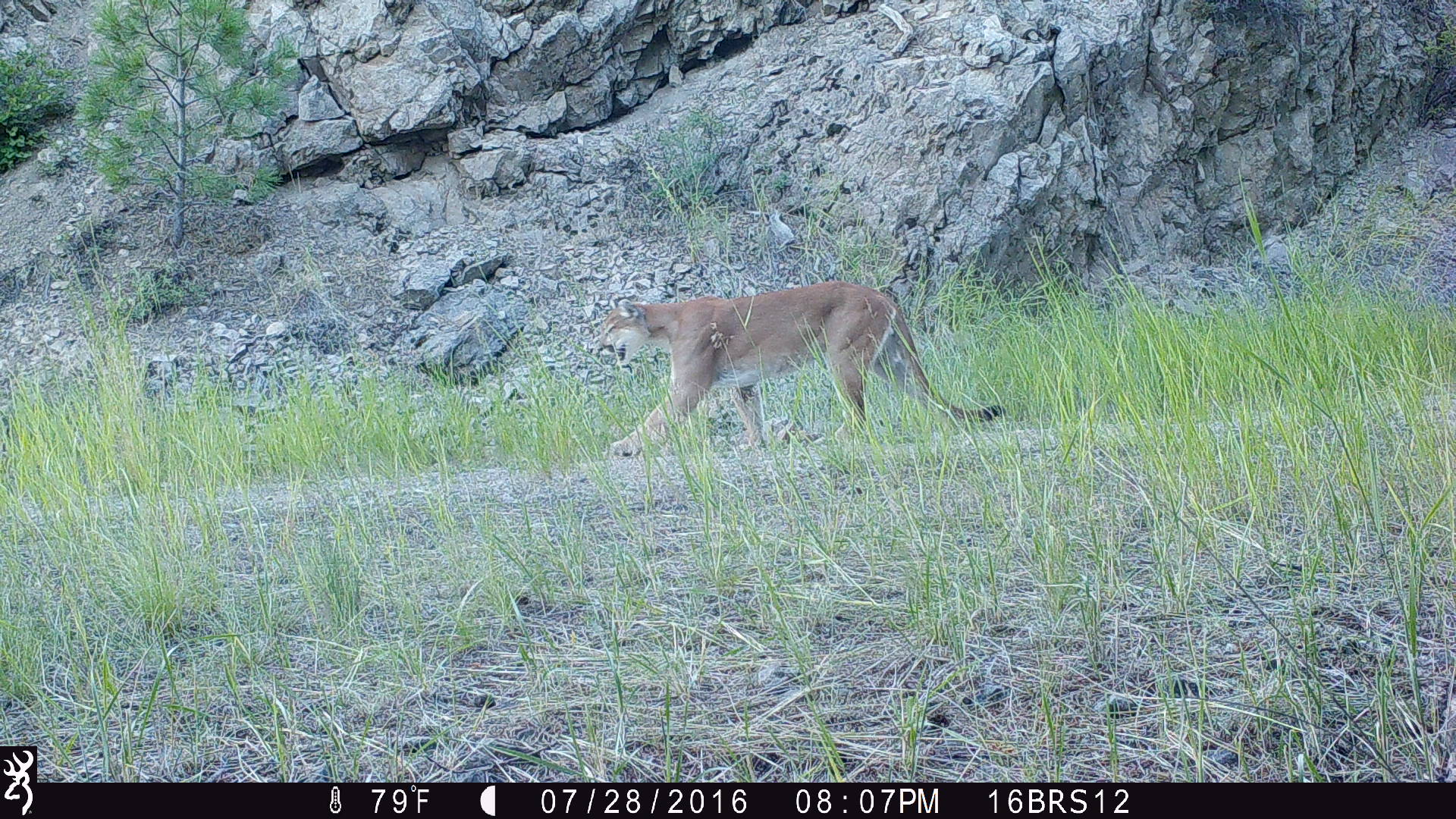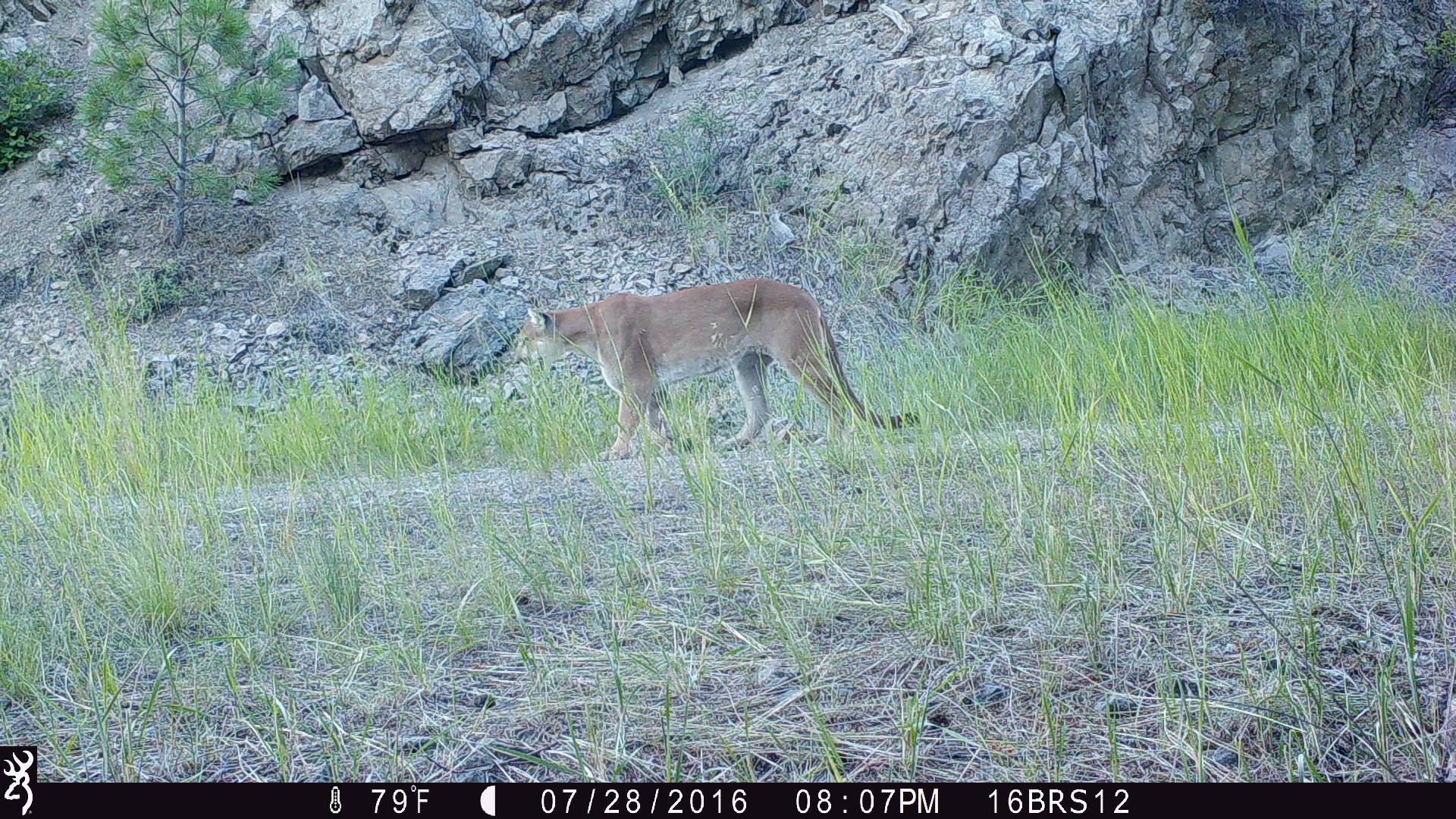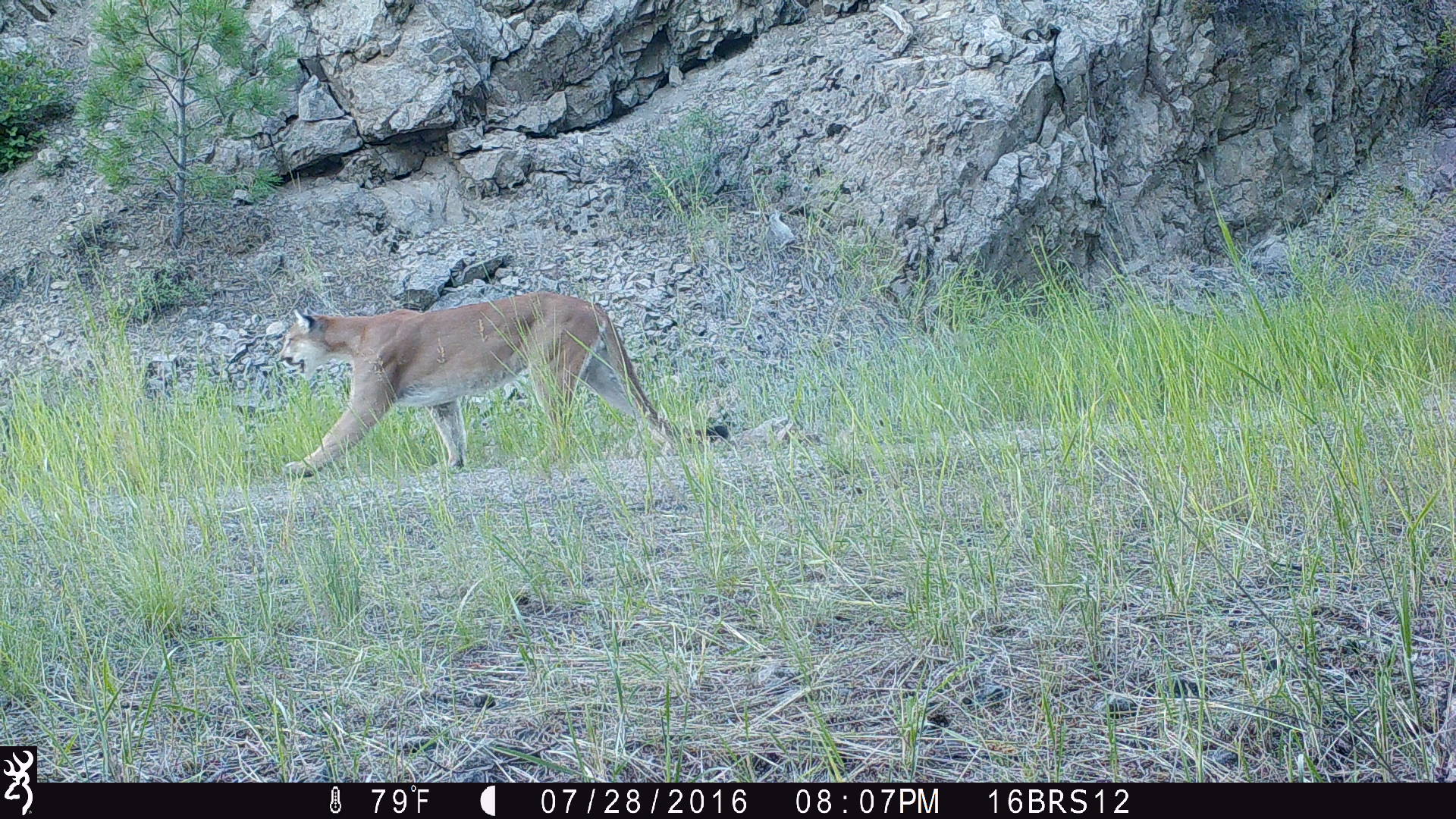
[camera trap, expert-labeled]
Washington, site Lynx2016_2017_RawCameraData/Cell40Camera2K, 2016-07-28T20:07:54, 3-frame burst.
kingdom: Animalia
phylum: Chordata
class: Mammalia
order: Carnivora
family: Felidae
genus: Puma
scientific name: Puma concolor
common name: mountain lion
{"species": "Puma concolor (mountain lion)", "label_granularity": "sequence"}